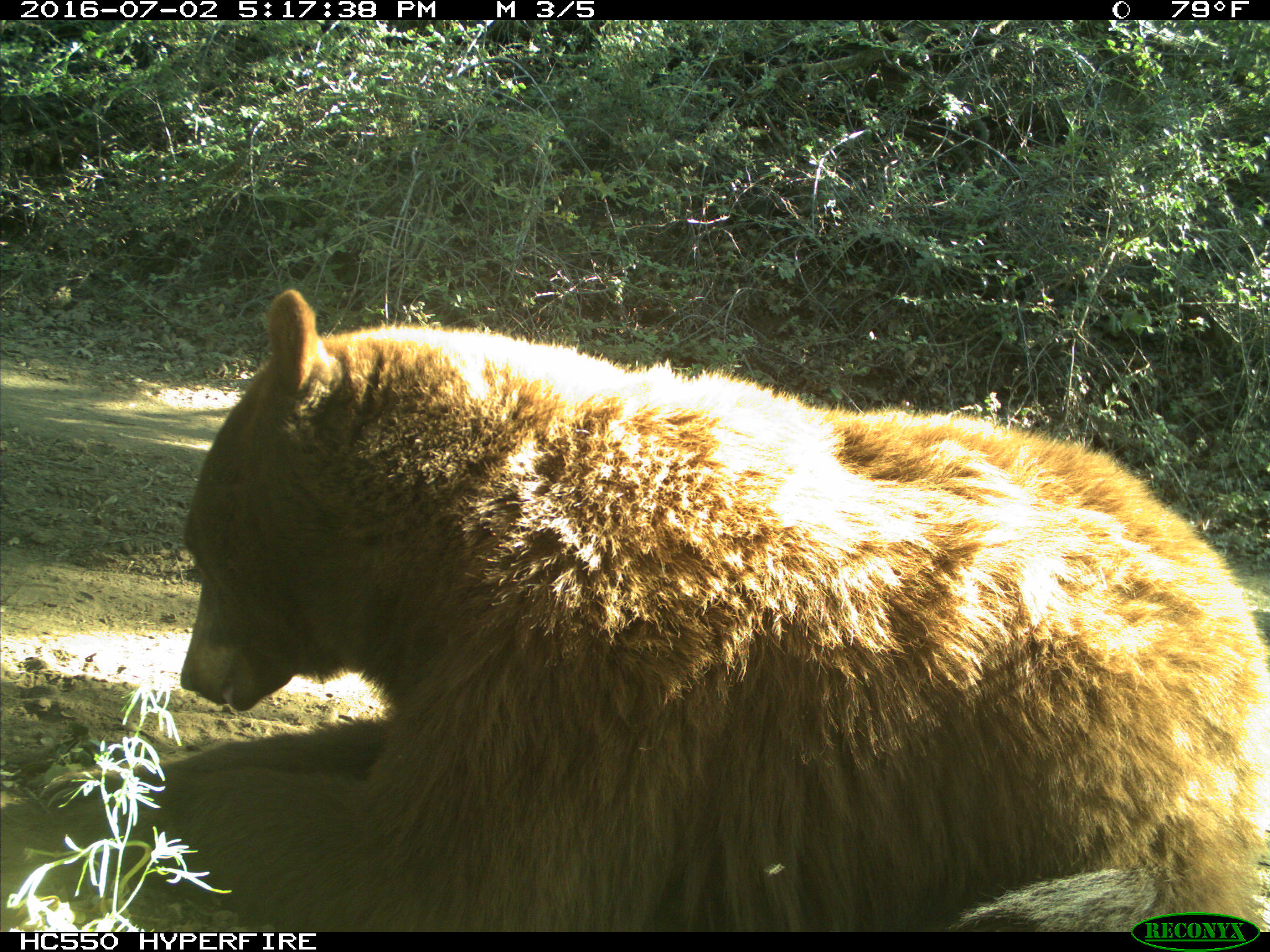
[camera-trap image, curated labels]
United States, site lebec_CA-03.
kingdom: Animalia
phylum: Chordata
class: Mammalia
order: Carnivora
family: Ursidae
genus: Ursus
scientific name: Ursus americanus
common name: american black bear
Ursus americanus (american black bear).